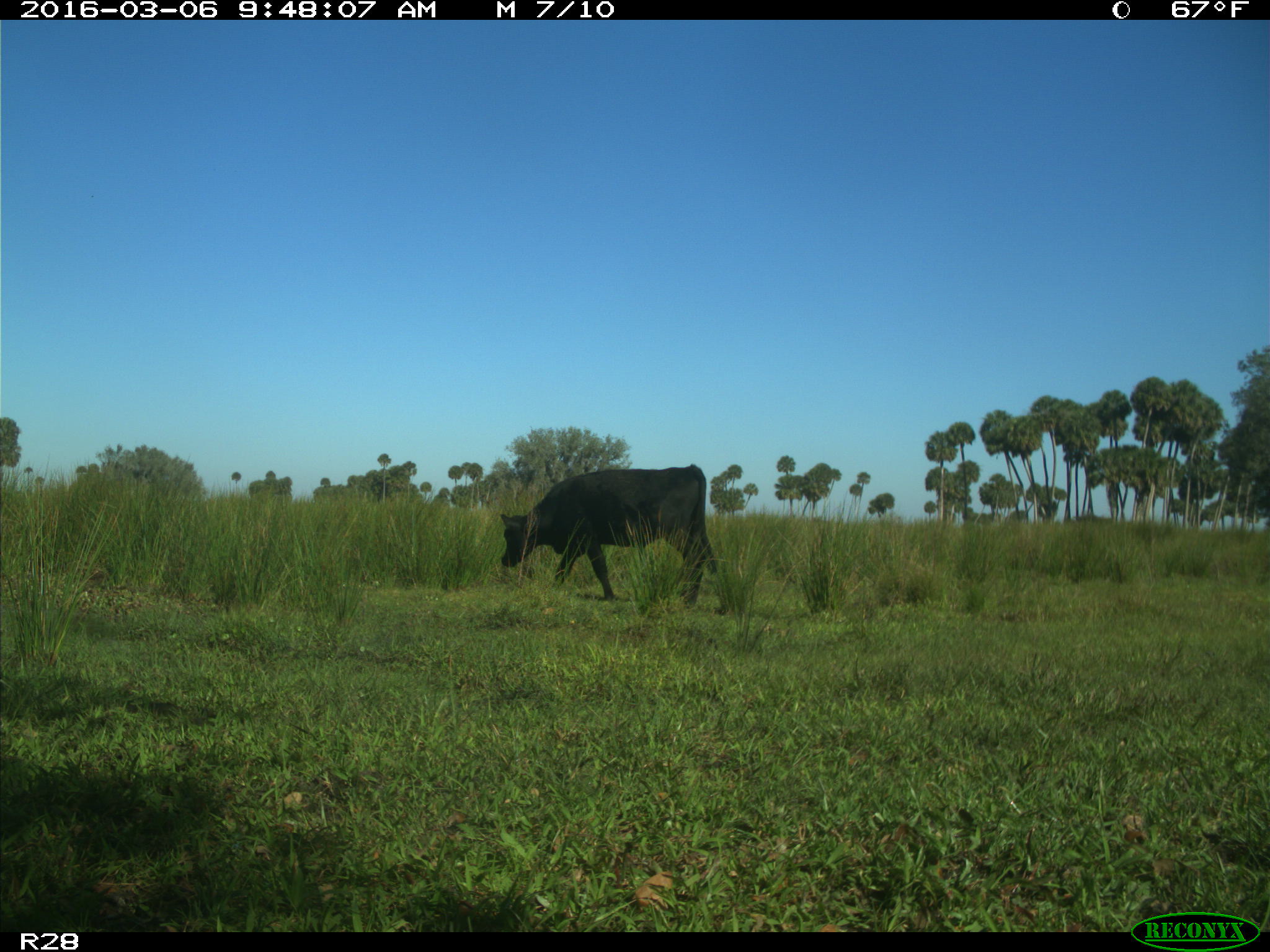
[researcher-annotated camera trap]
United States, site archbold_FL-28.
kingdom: Animalia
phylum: Chordata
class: Mammalia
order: Artiodactyla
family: Bovidae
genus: Bos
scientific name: Bos taurus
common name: domestic cow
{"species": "Bos taurus (domestic cow)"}